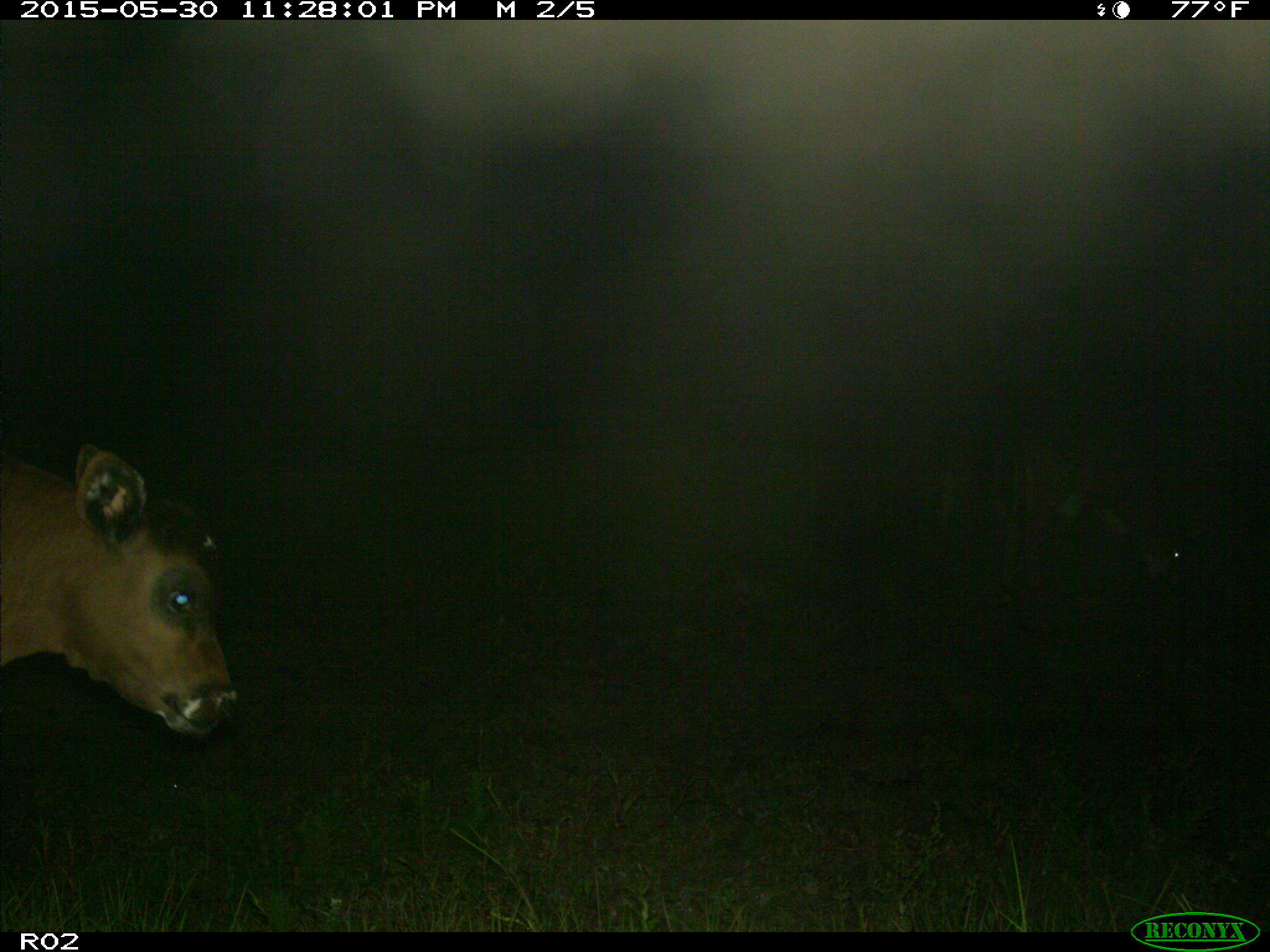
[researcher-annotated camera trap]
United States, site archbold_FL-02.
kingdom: Animalia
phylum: Chordata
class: Mammalia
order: Artiodactyla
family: Bovidae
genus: Bos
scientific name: Bos taurus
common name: domestic cow